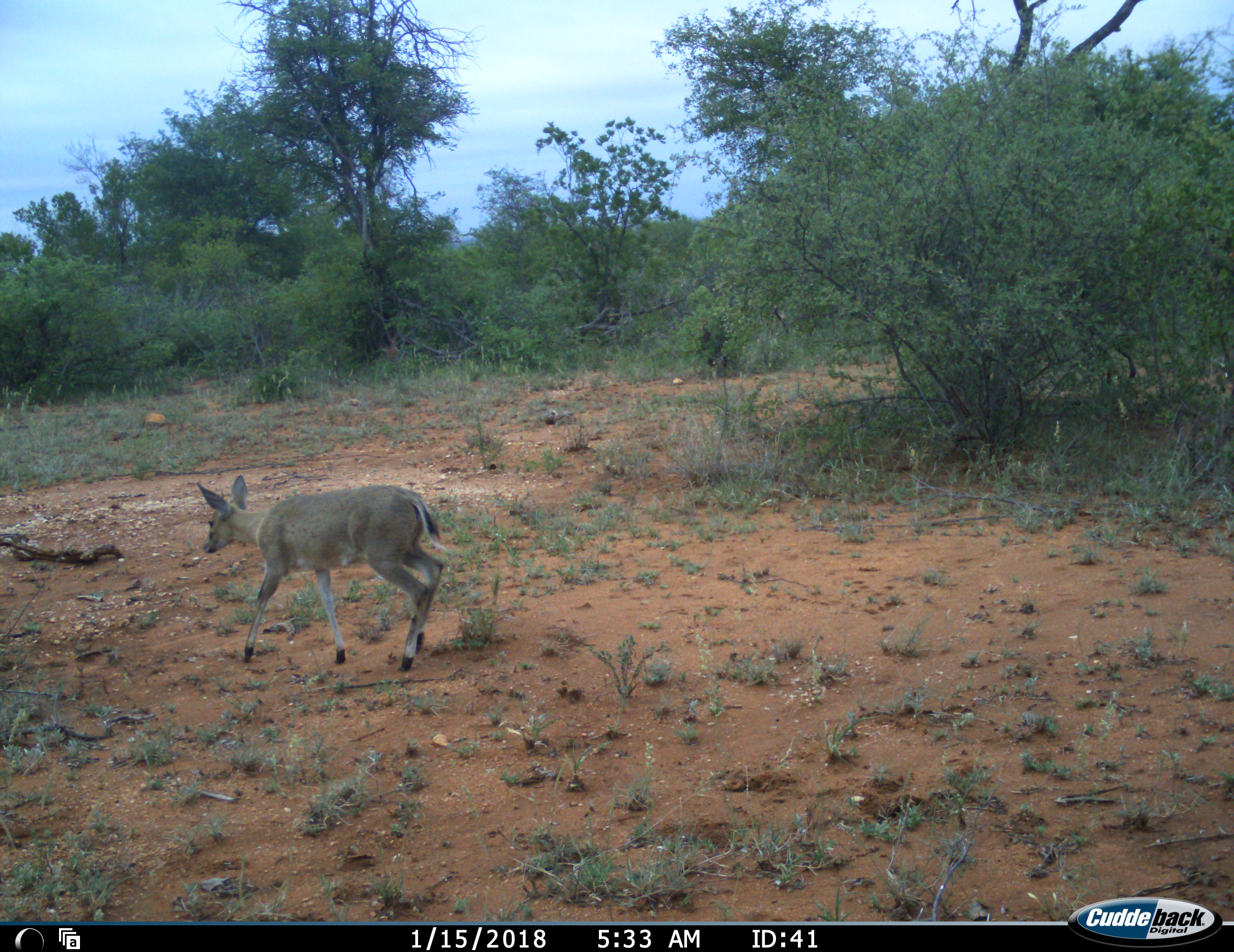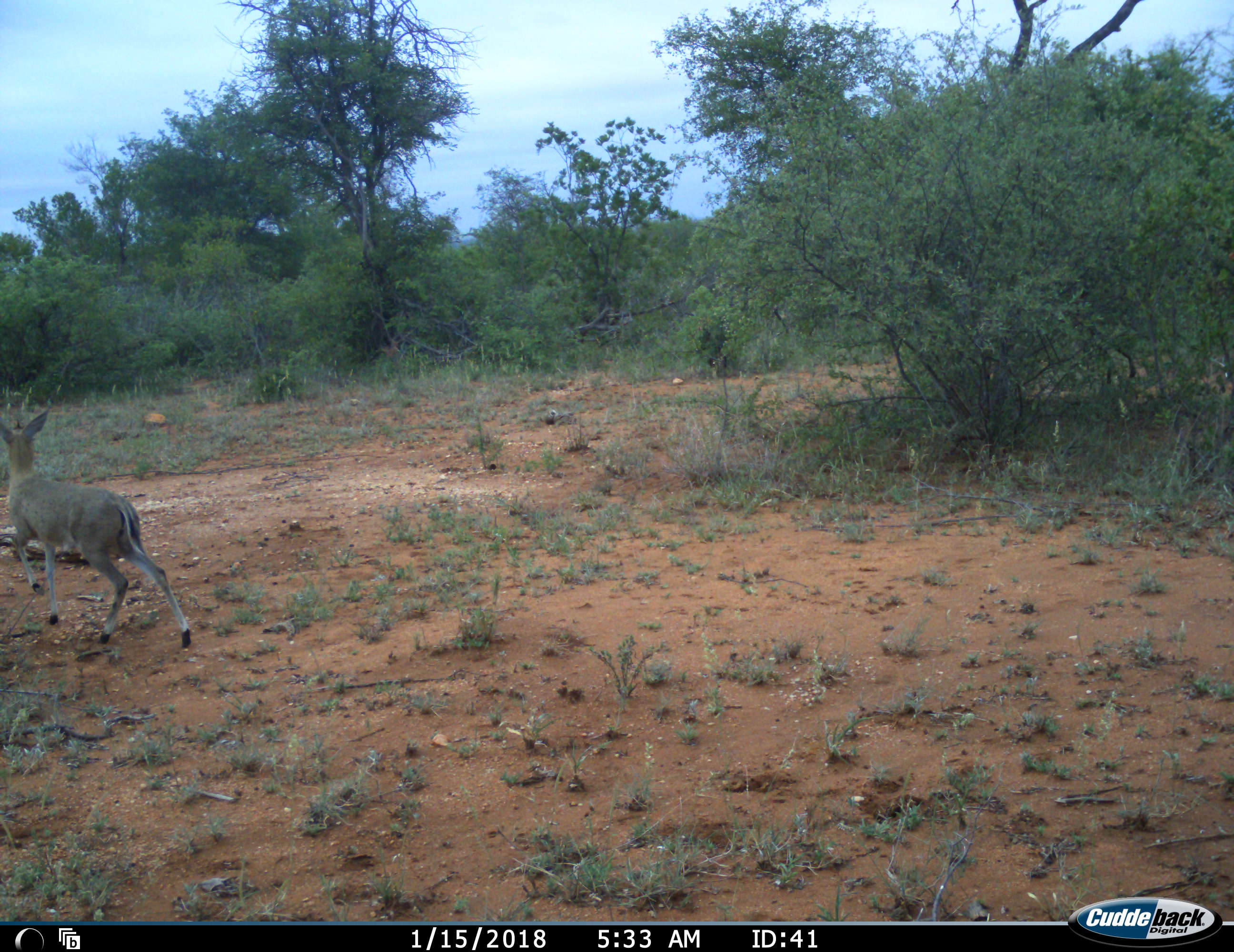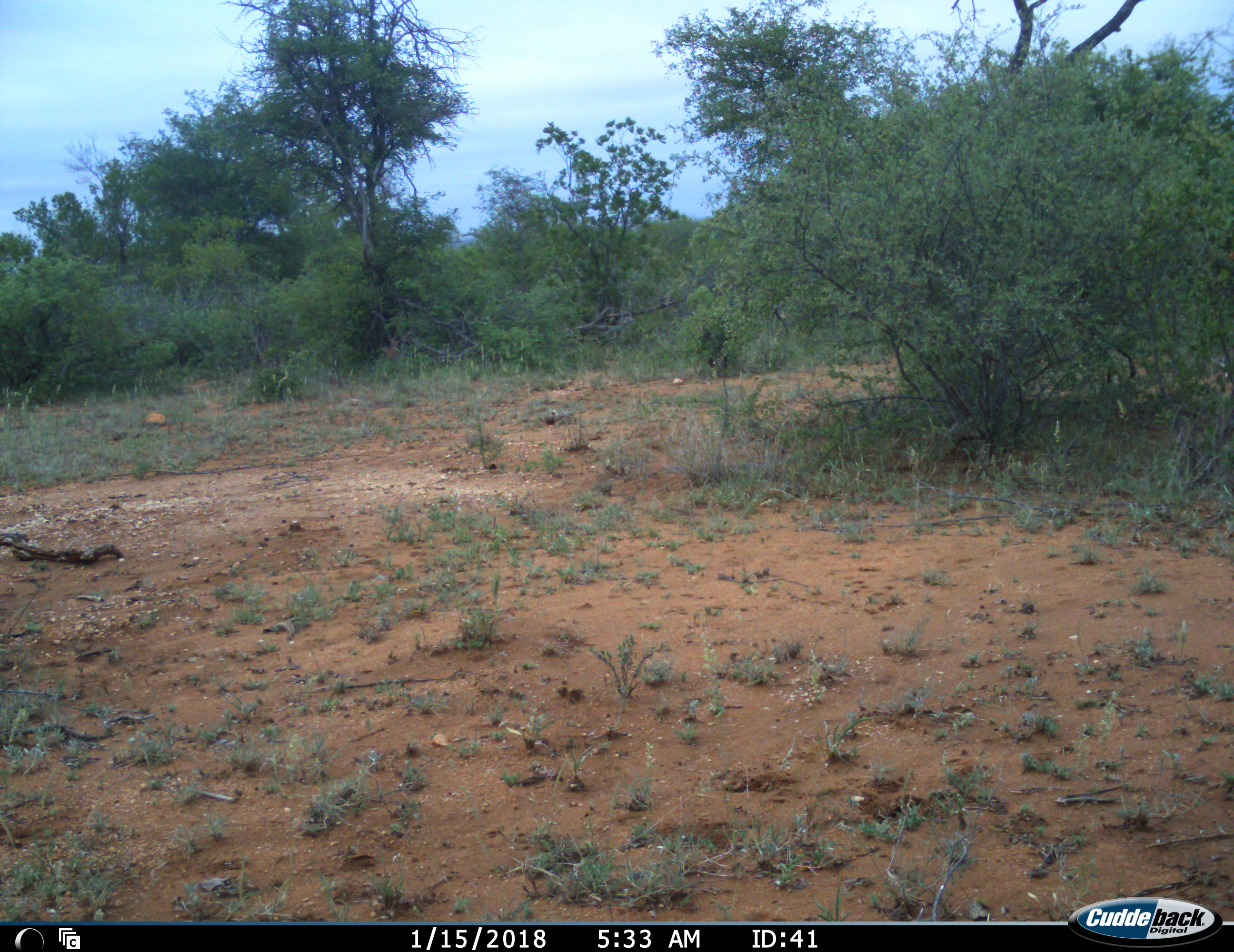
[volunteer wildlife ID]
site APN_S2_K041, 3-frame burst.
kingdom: Animalia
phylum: Chordata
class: Mammalia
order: Artiodactyla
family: Bovidae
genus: Sylvicapra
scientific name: Sylvicapra grimmia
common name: common duiker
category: duikercommongrey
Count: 1.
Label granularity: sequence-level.